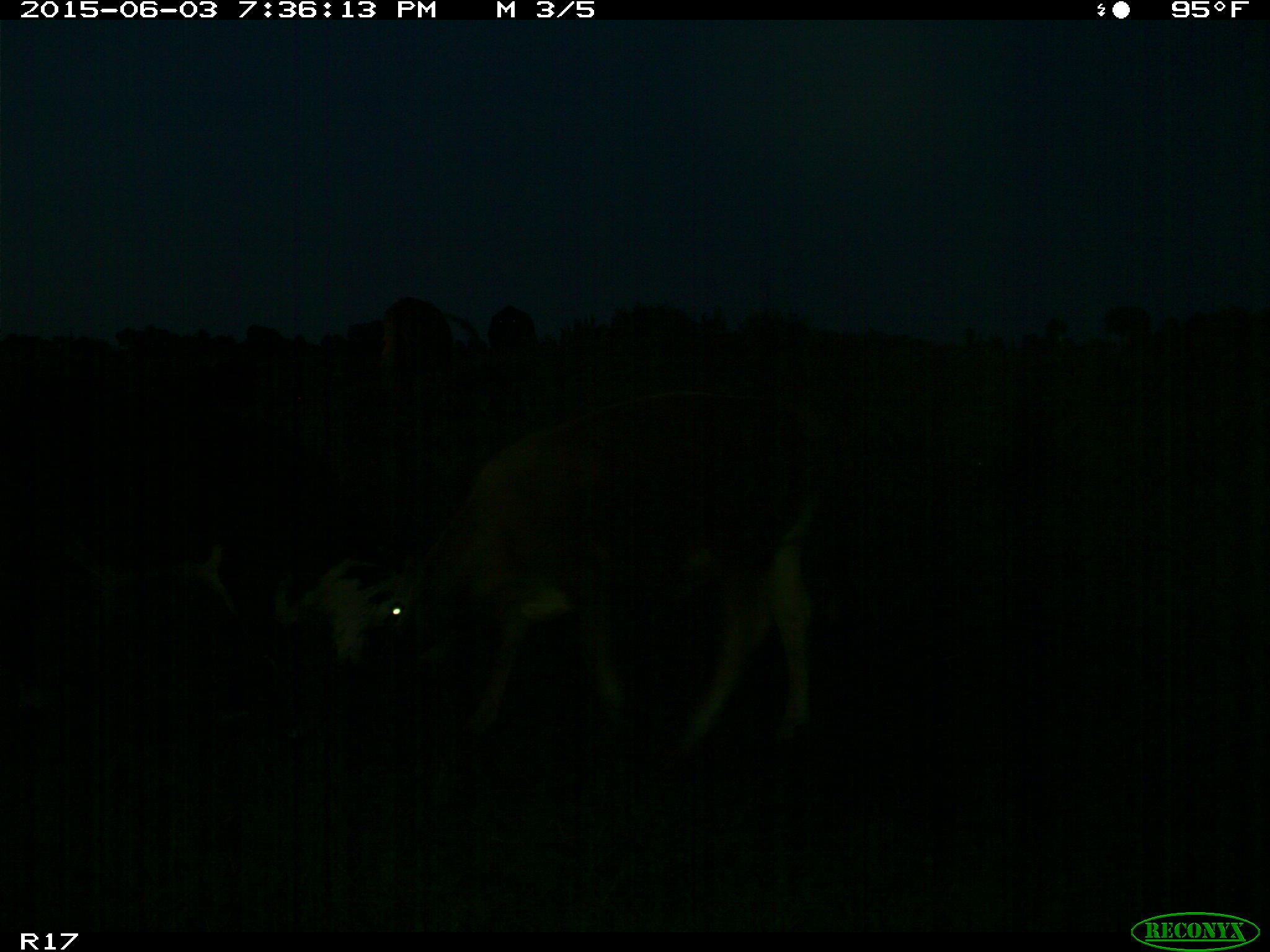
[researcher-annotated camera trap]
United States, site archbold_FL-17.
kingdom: Animalia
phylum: Chordata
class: Mammalia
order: Artiodactyla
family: Bovidae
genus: Bos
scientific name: Bos taurus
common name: domestic cow